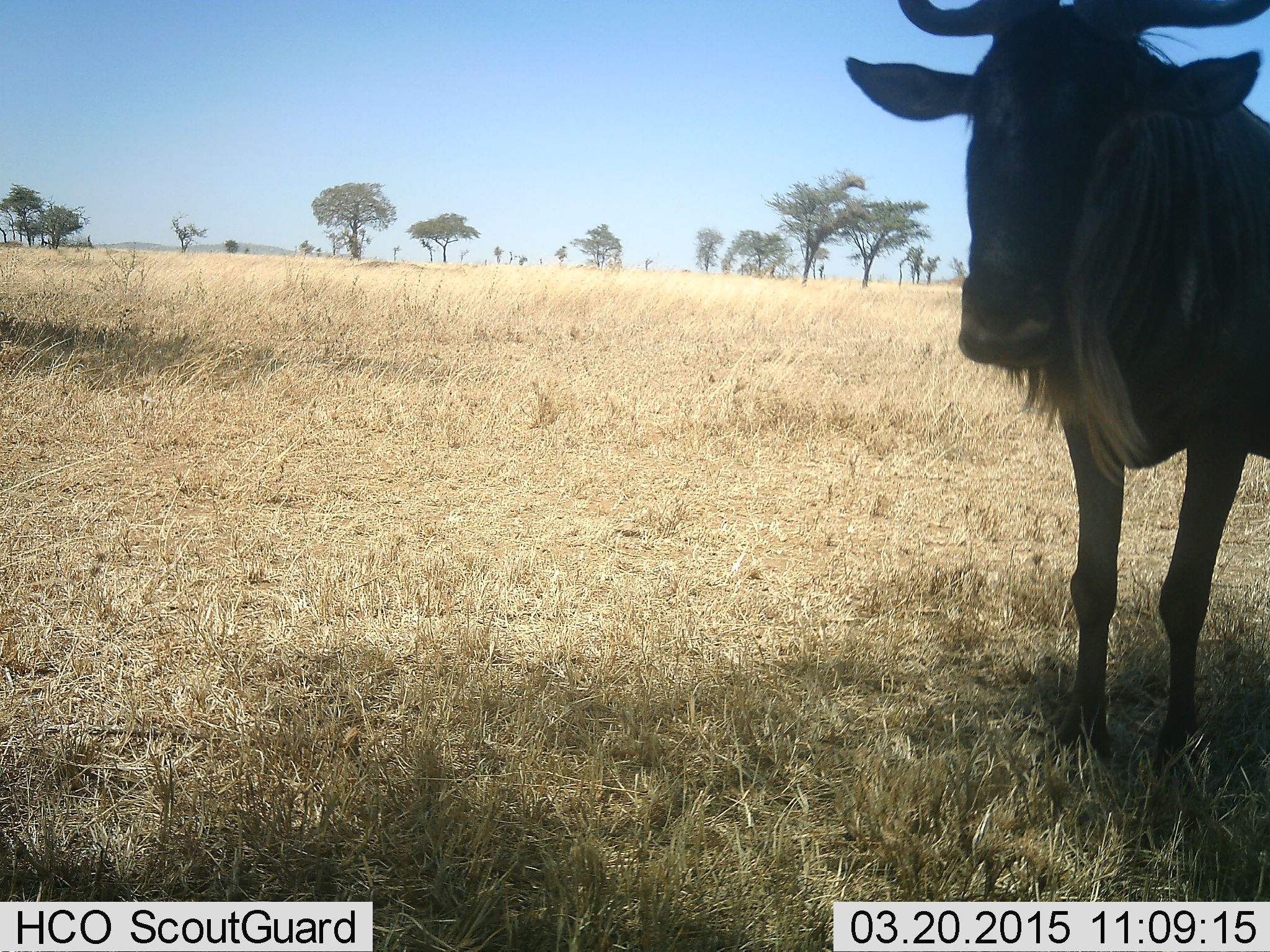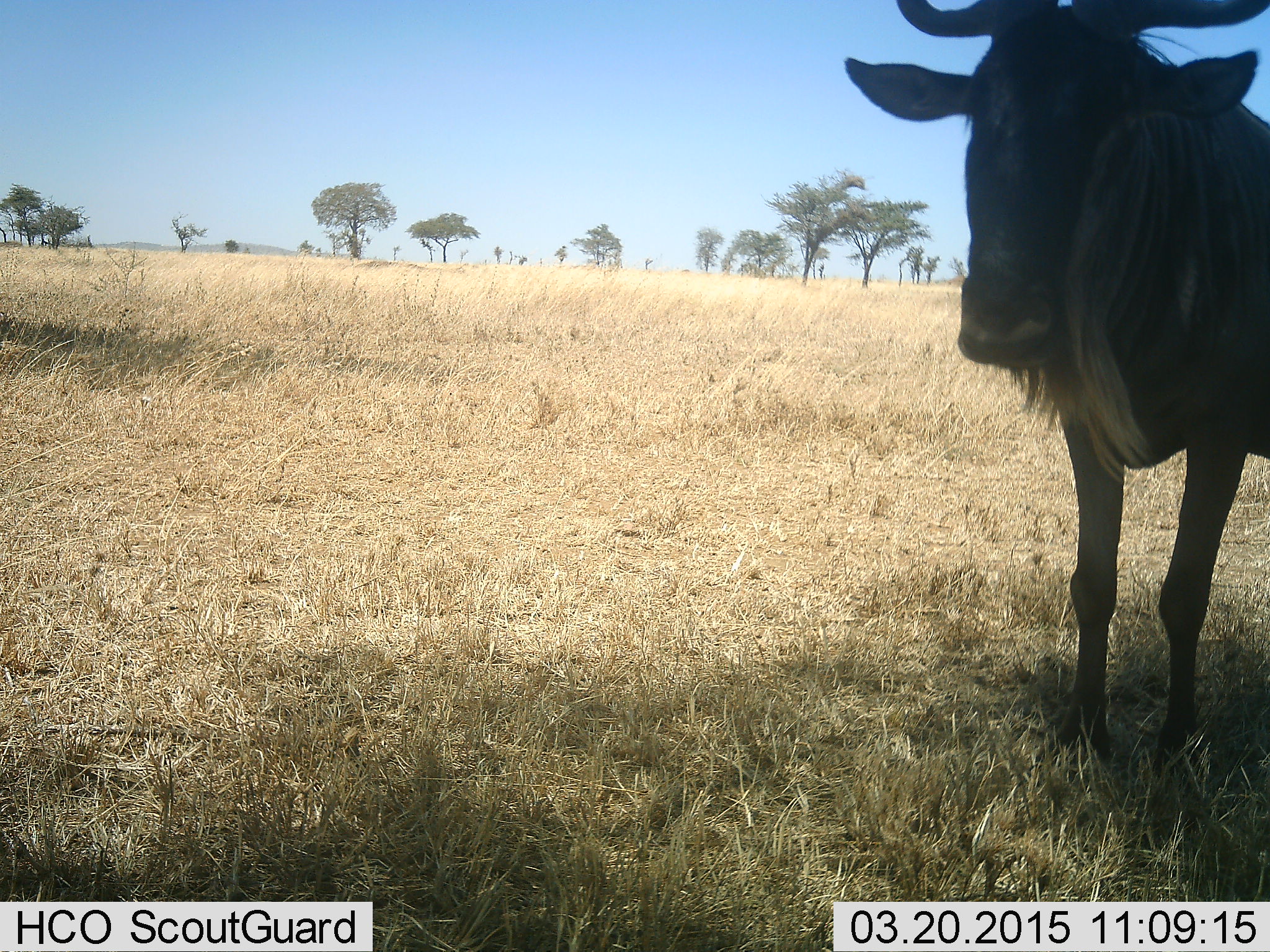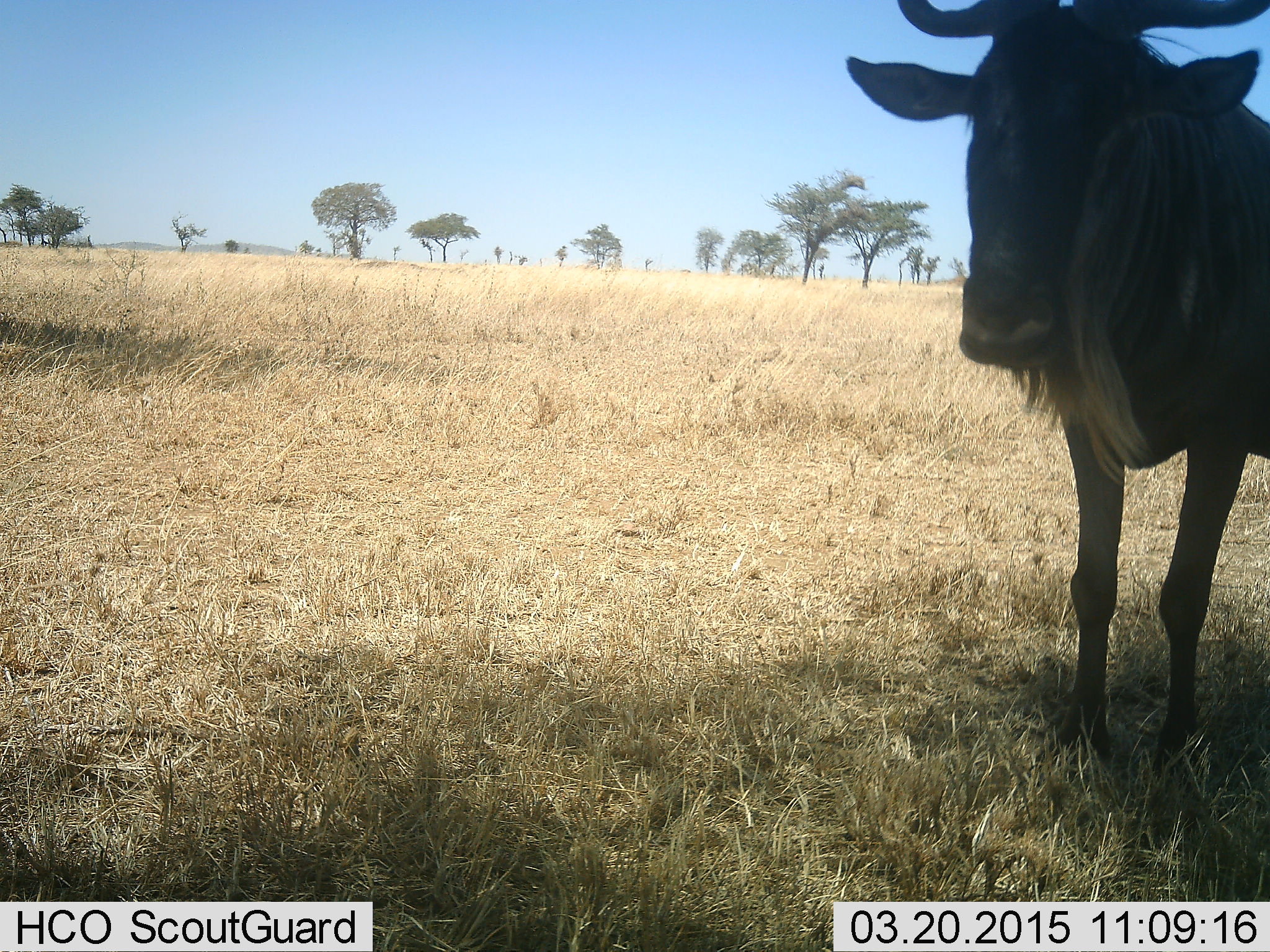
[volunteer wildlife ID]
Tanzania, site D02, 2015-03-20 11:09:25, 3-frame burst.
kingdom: Animalia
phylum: Chordata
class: Mammalia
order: Artiodactyla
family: Bovidae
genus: Connochaetes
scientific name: Connochaetes taurinus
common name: blue wildebeest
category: wildebeest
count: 1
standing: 100%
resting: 0%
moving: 0%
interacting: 0%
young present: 0%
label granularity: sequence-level